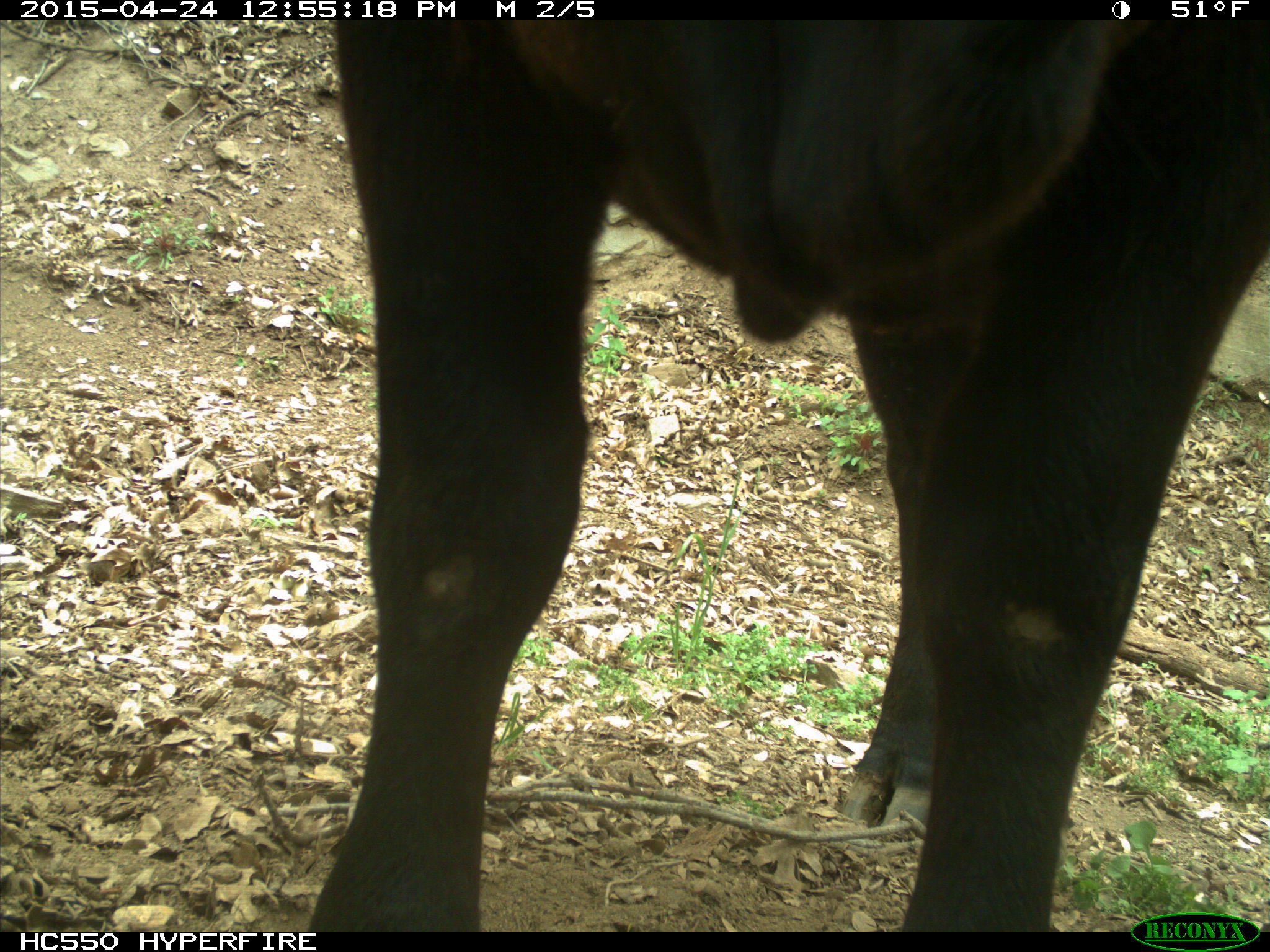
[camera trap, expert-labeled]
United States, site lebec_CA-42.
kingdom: Animalia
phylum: Chordata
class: Mammalia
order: Artiodactyla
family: Bovidae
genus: Bos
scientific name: Bos taurus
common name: domestic cow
Bos taurus (domestic cow).